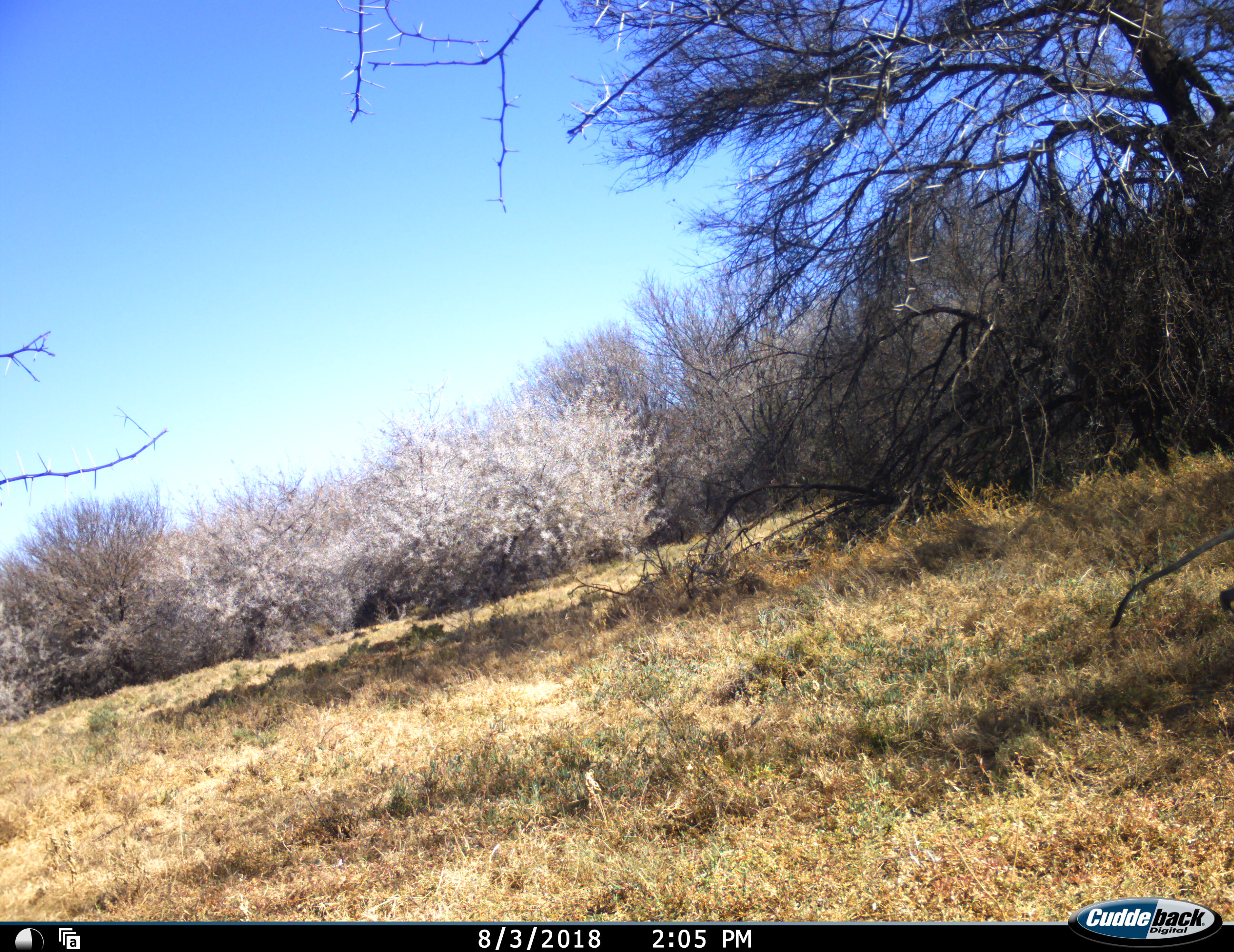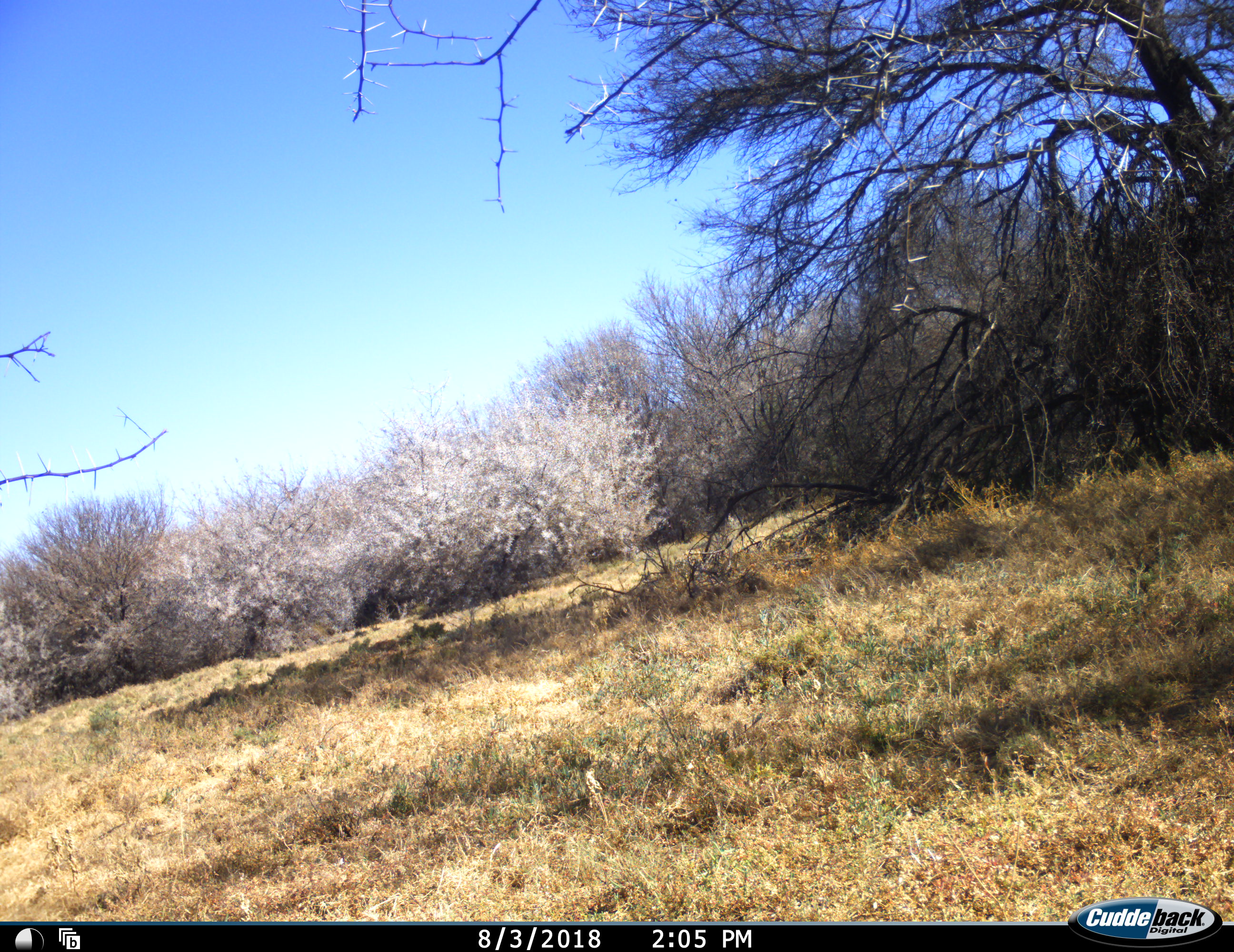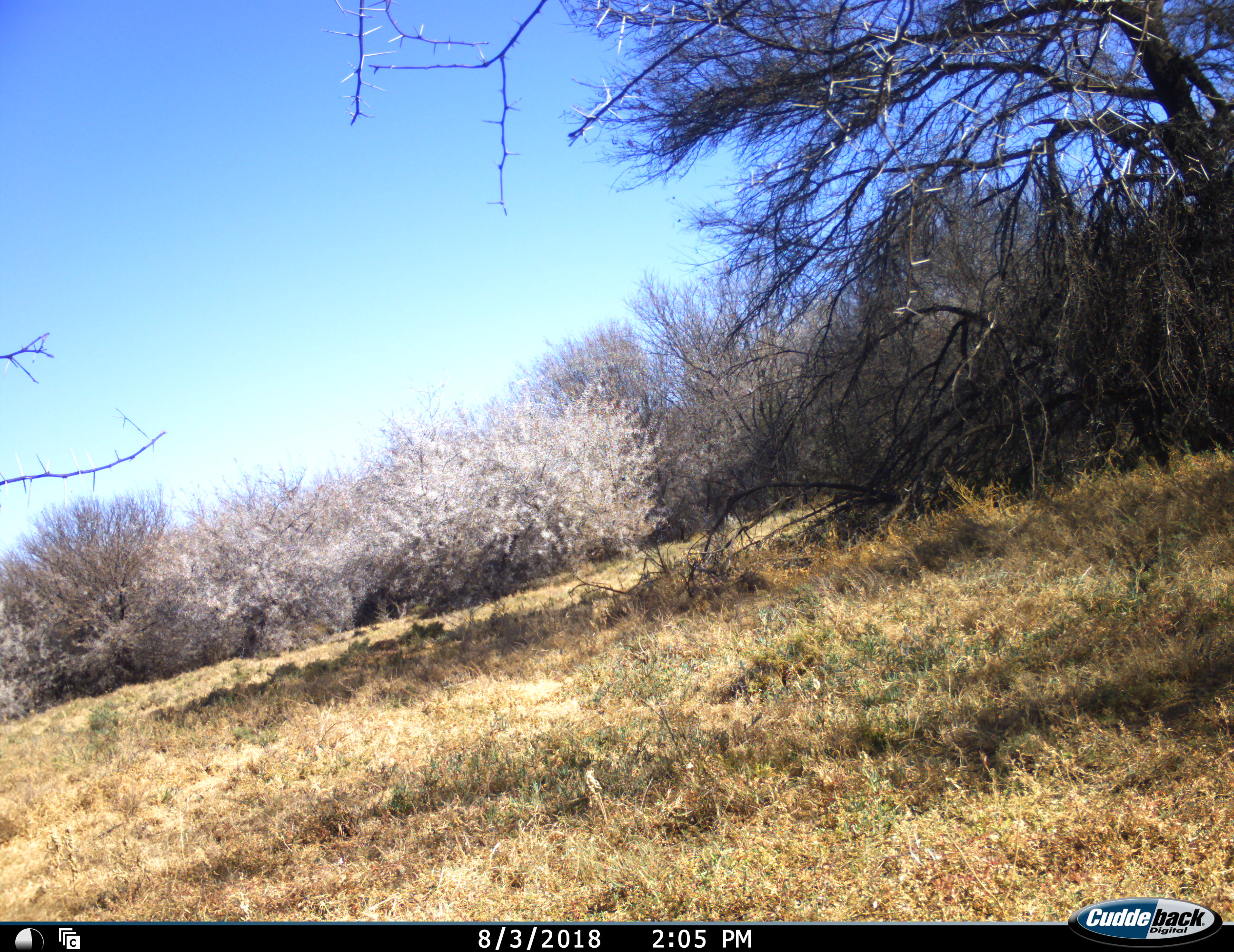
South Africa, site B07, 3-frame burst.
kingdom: Animalia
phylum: Chordata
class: Mammalia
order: Primates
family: Cercopithecidae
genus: Chlorocebus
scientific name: Chlorocebus pygerythrus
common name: vervet monkey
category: monkeyvervet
Monkeyvervet (vervet monkey) (Chlorocebus pygerythrus), count 1. Behavior (volunteer vote fractions): standing 0%, resting 0%, moving 100%, interacting 0%. Young present (vote fraction): 0%. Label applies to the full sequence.